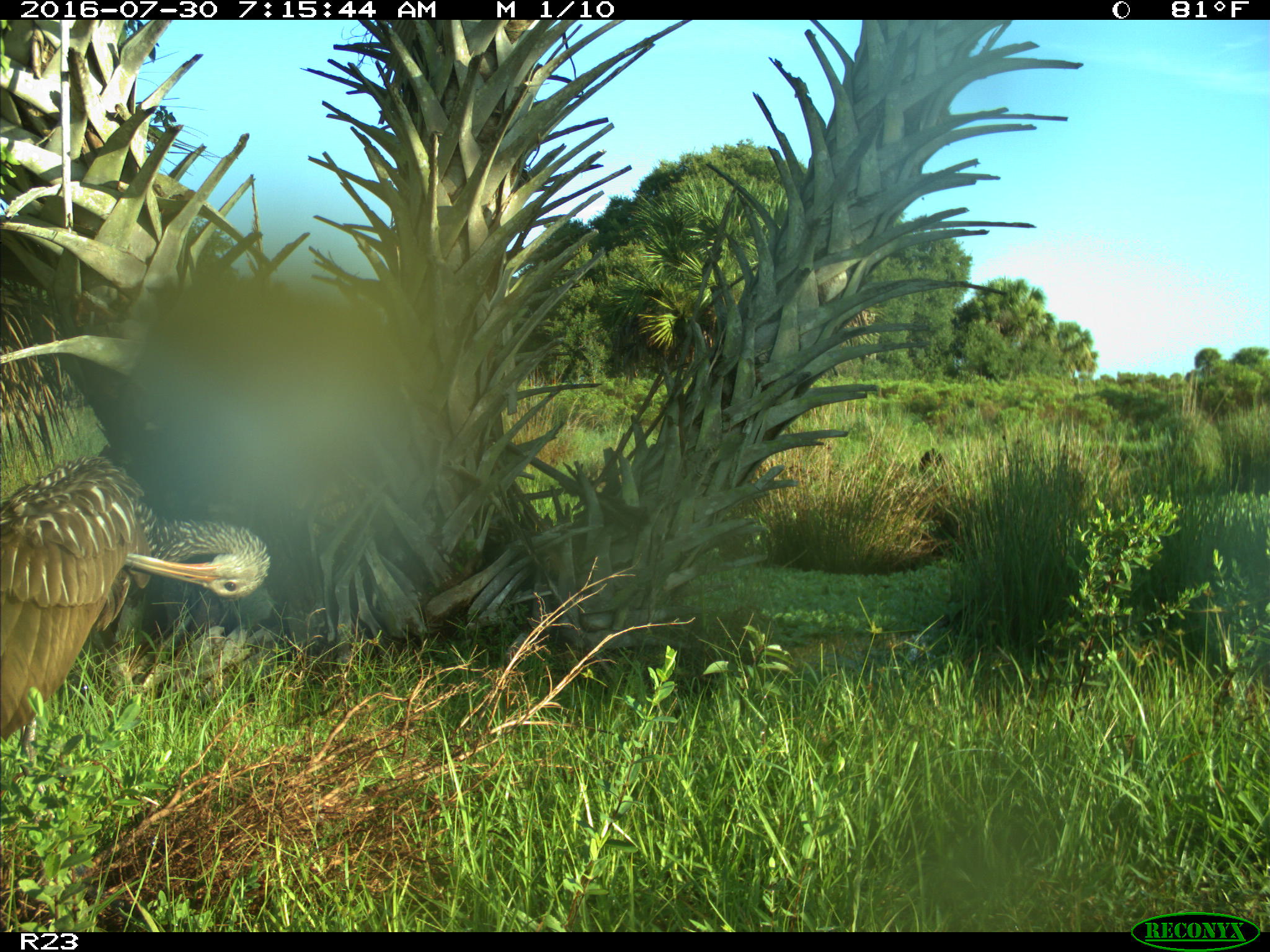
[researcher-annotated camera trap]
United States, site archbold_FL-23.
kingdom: Animalia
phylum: Chordata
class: Aves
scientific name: Aves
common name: birds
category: unidentified bird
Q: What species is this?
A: Unidentified bird (birds) (Aves).